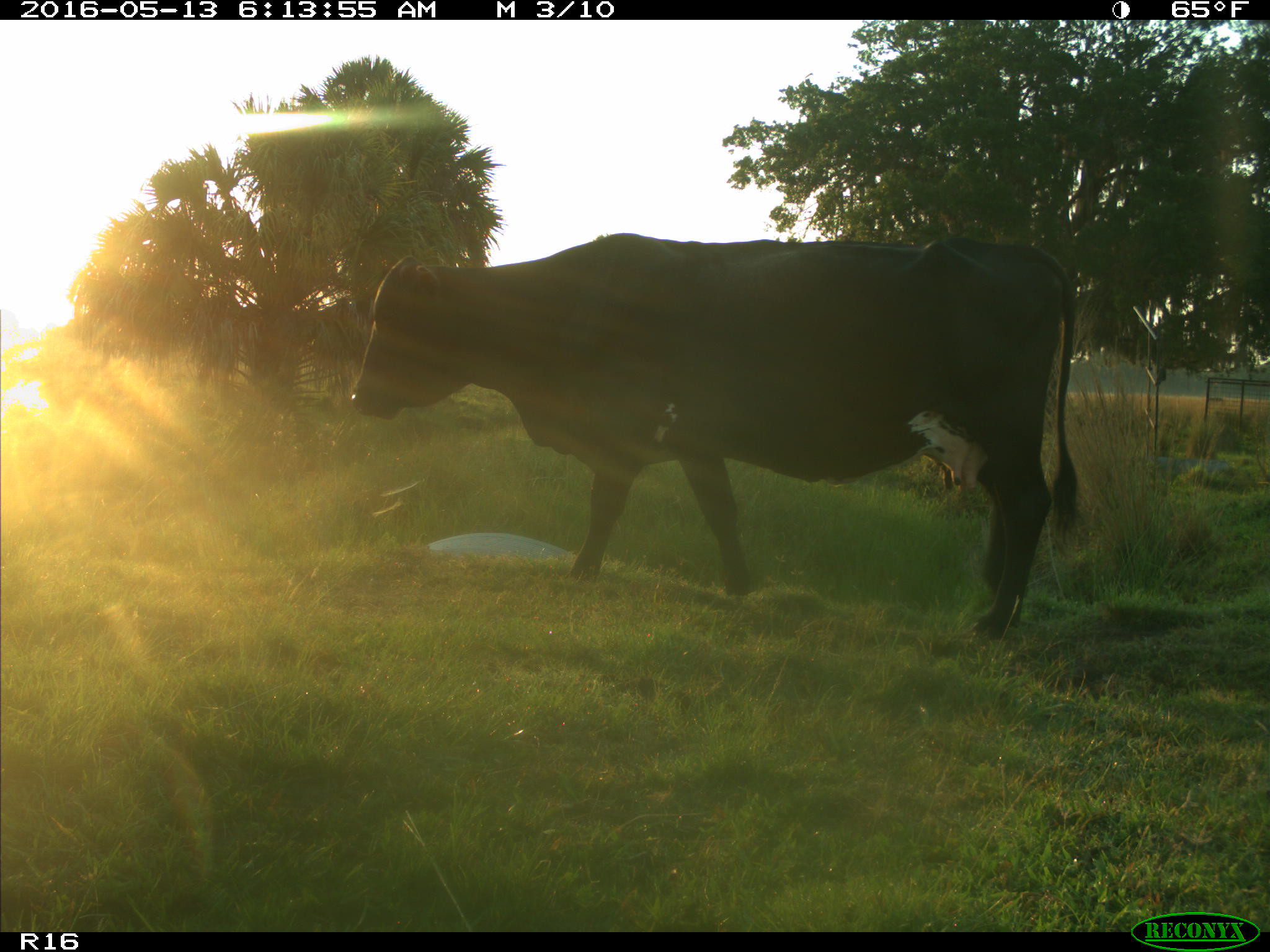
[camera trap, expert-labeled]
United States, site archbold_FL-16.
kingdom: Animalia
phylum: Chordata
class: Mammalia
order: Artiodactyla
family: Bovidae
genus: Bos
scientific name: Bos taurus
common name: domestic cow